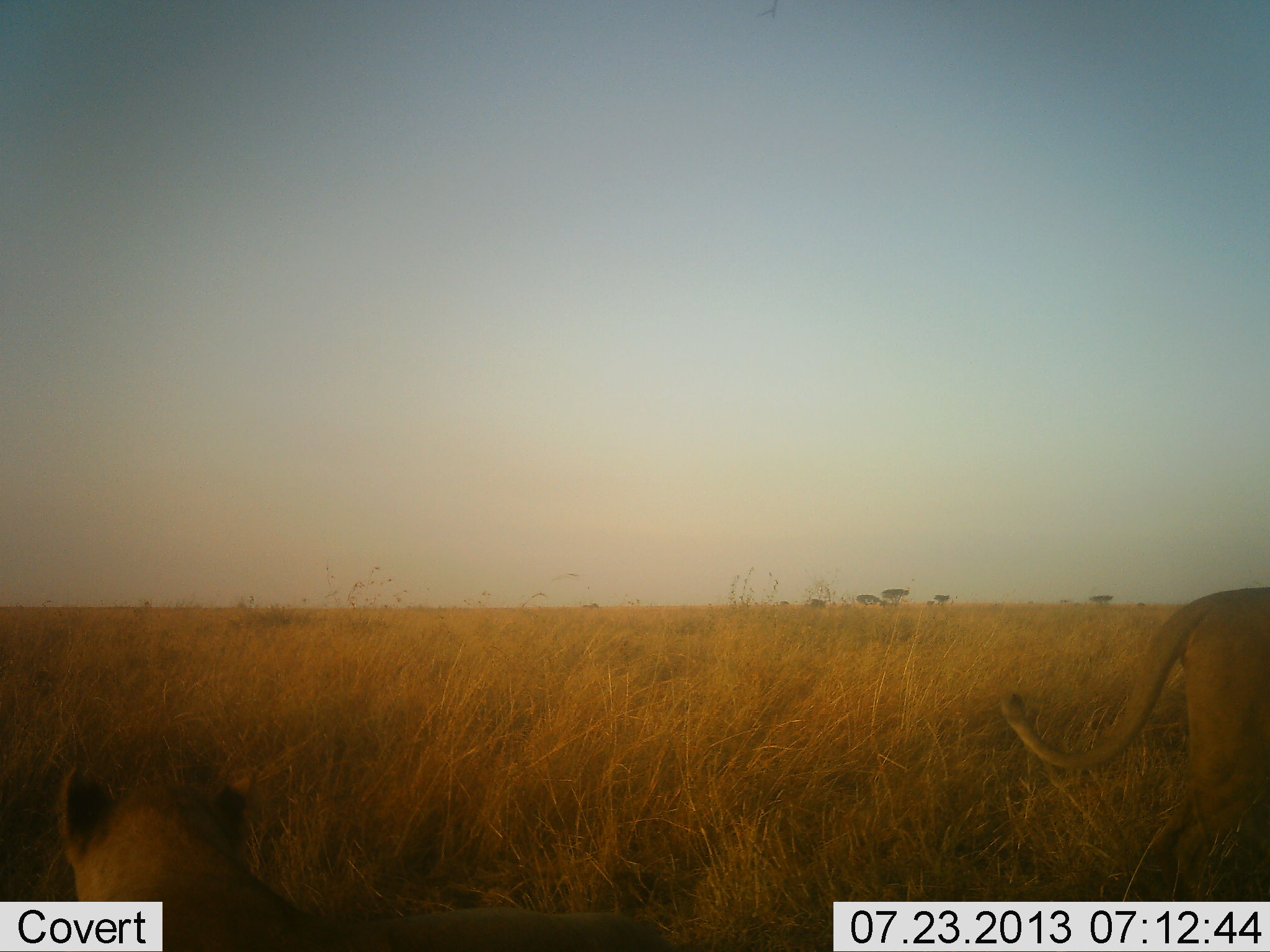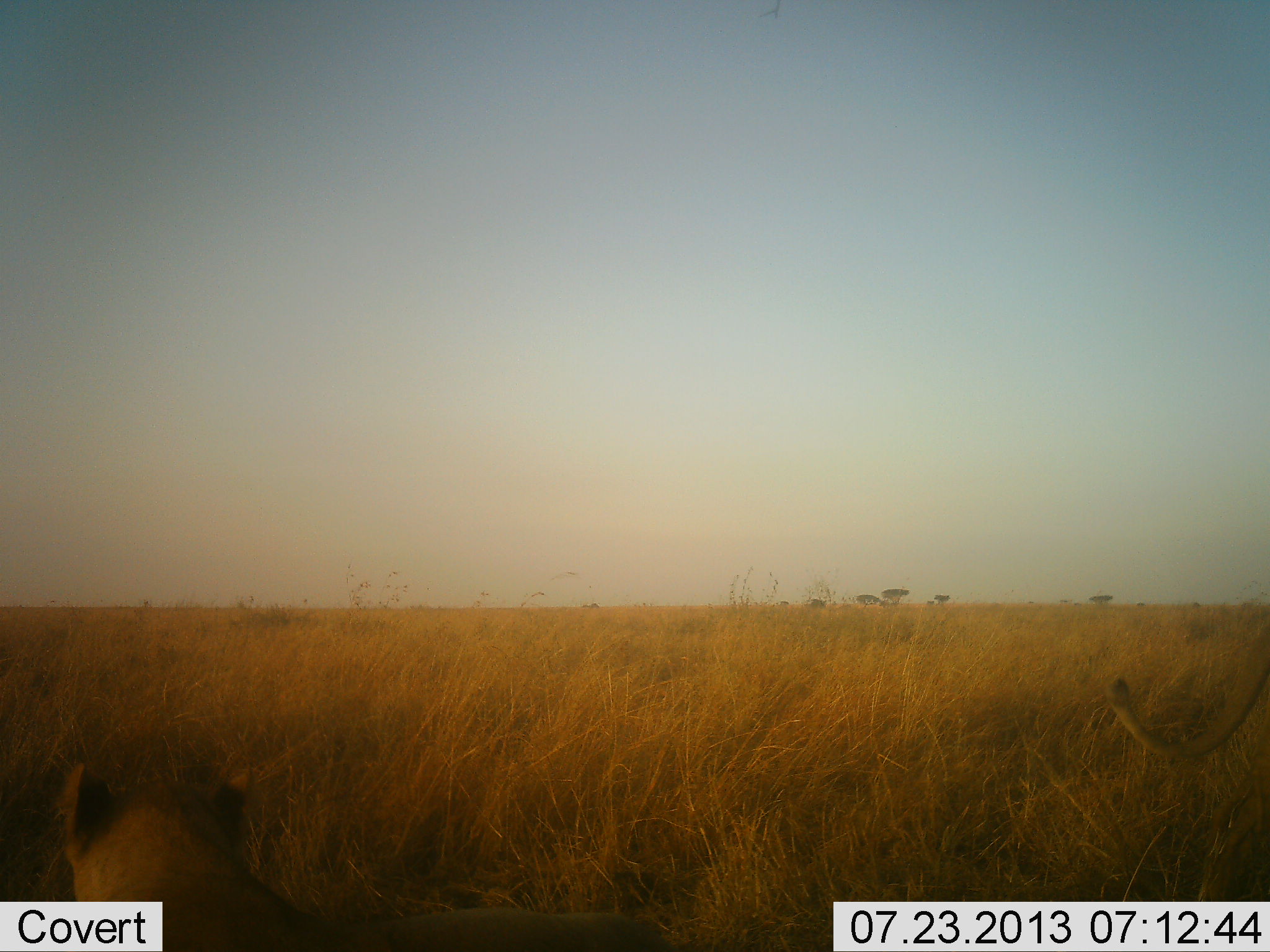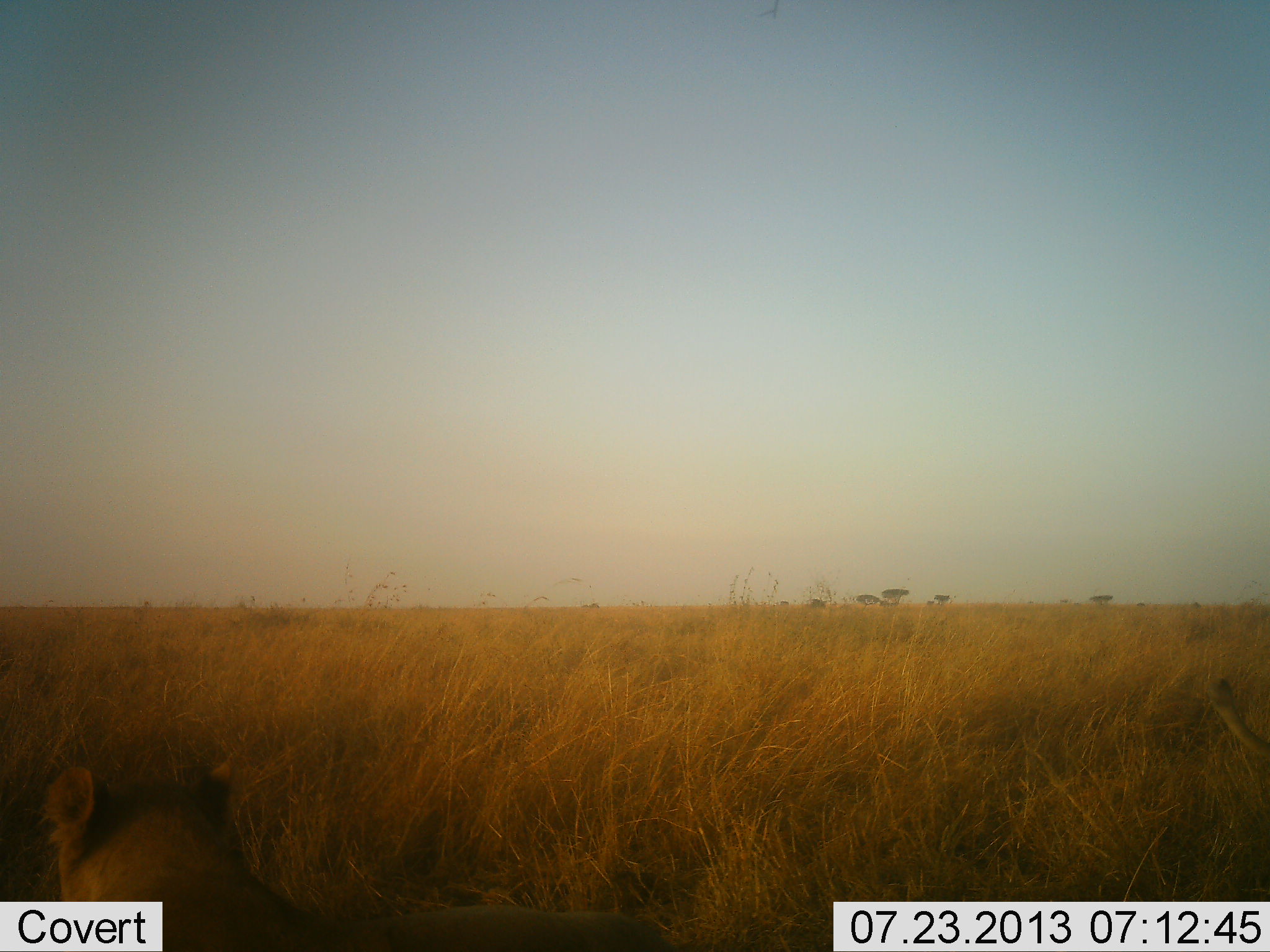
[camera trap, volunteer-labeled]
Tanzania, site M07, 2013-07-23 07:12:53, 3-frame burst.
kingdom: Animalia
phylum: Chordata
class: Mammalia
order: Carnivora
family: Felidae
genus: Panthera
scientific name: Panthera leo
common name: lion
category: lionfemale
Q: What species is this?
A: Lionfemale (lion) (Panthera leo).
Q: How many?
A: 2.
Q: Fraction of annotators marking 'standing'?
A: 16%.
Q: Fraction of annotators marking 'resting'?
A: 71%.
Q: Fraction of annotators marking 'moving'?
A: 94%.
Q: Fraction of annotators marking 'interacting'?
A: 0%.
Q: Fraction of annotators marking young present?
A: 6%.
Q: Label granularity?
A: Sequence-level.